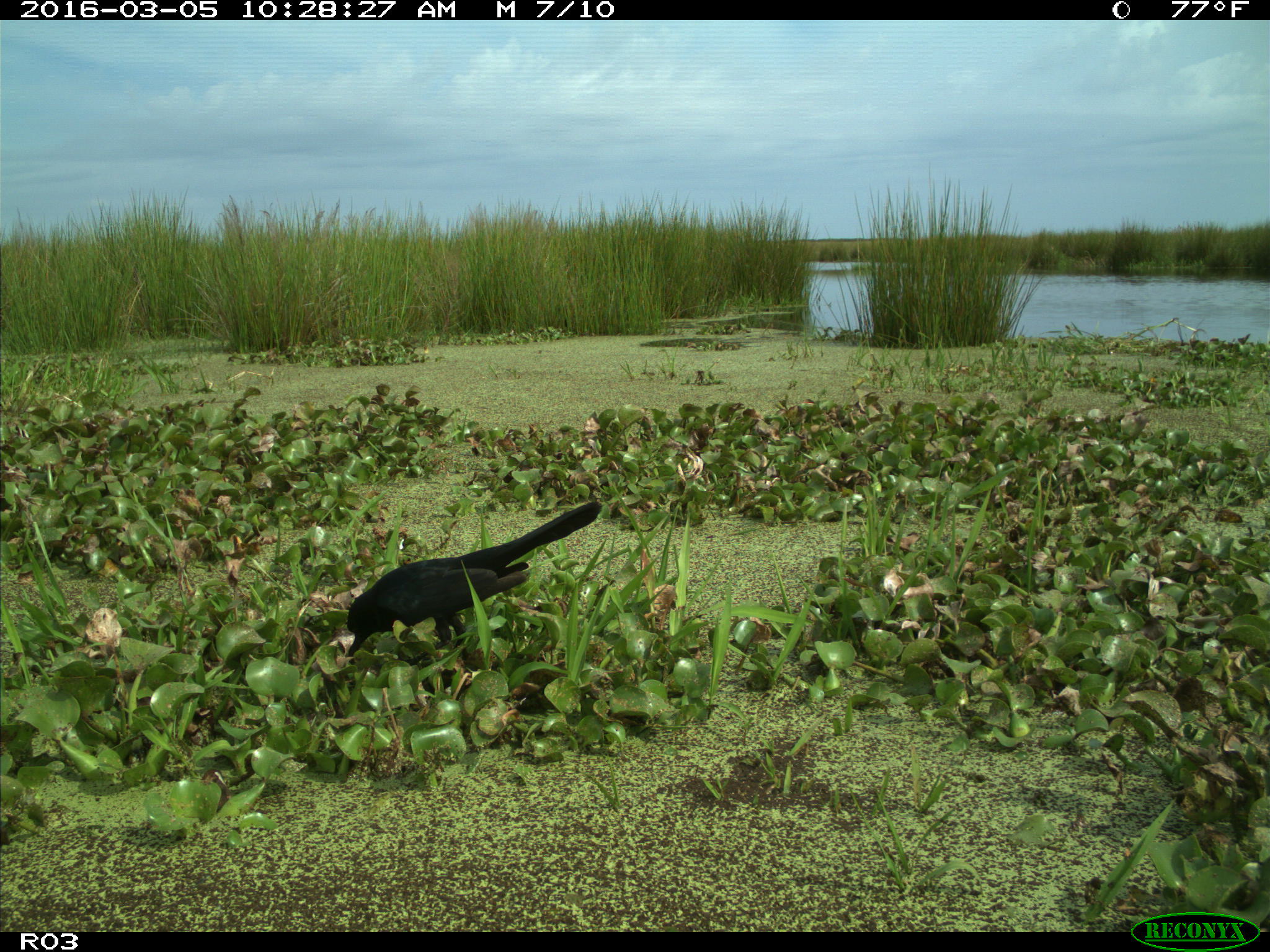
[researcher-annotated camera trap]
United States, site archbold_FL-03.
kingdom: Animalia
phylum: Chordata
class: Aves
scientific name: Aves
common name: birds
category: unidentified bird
Unidentified bird (birds) (Aves).